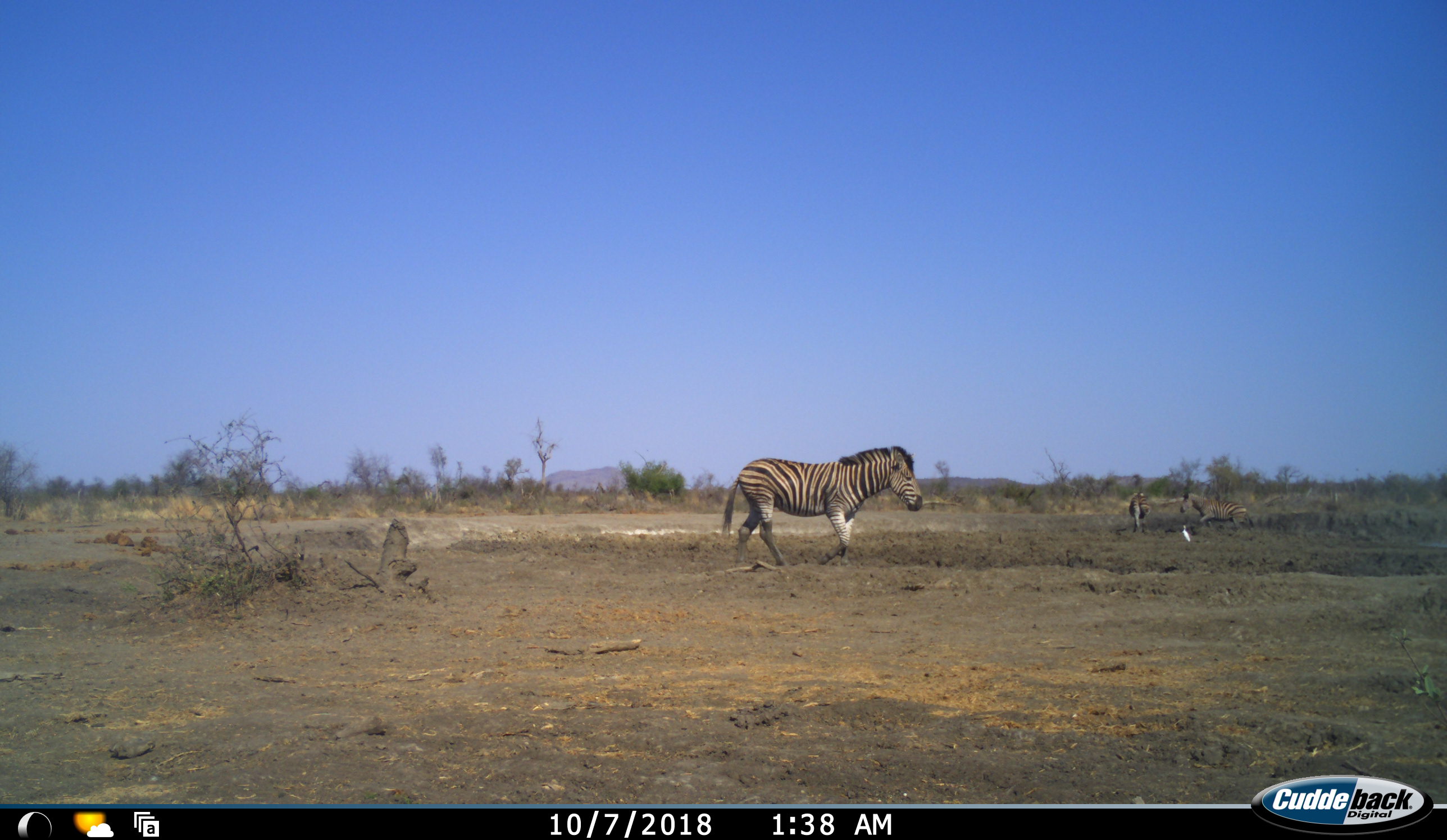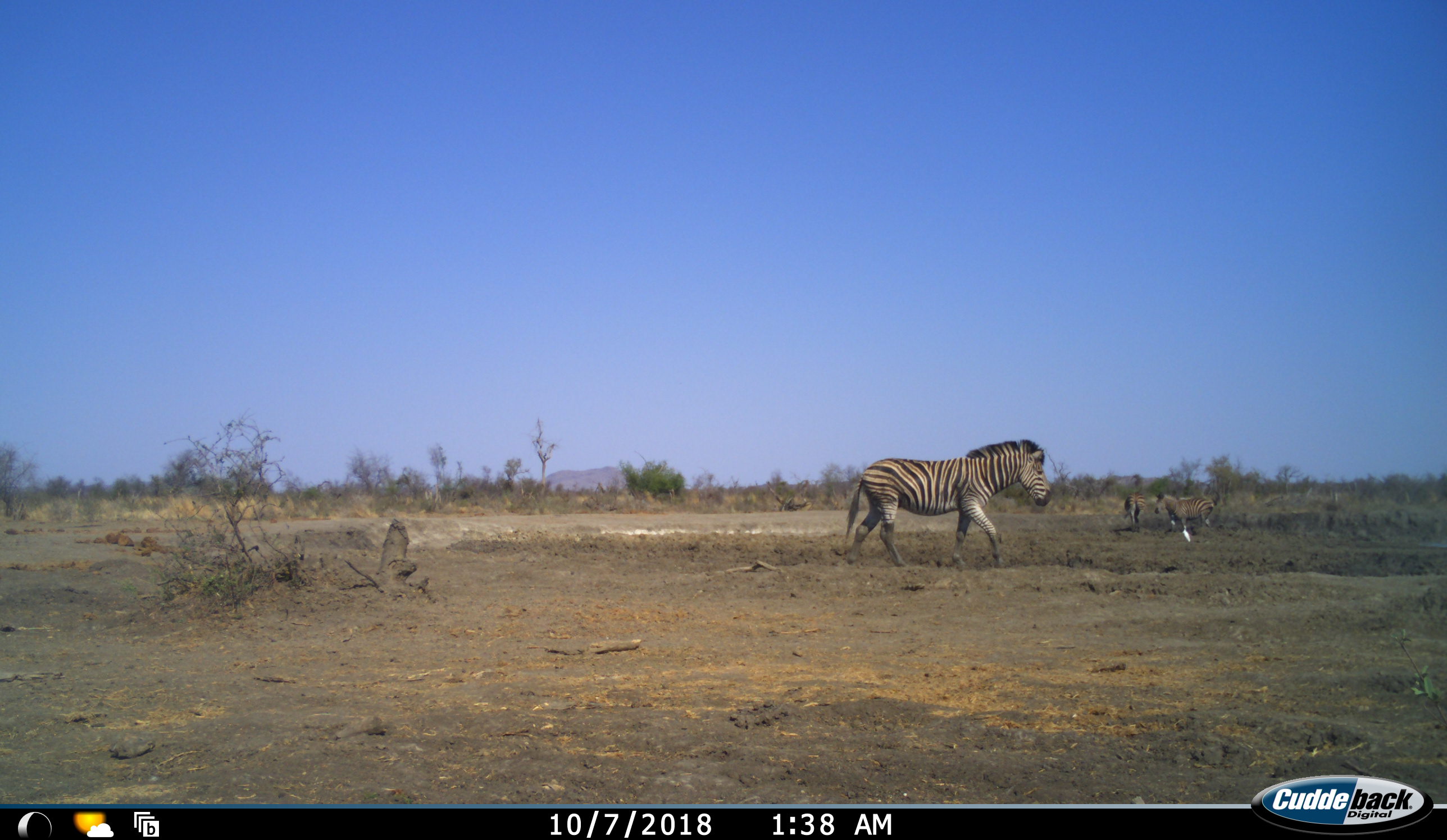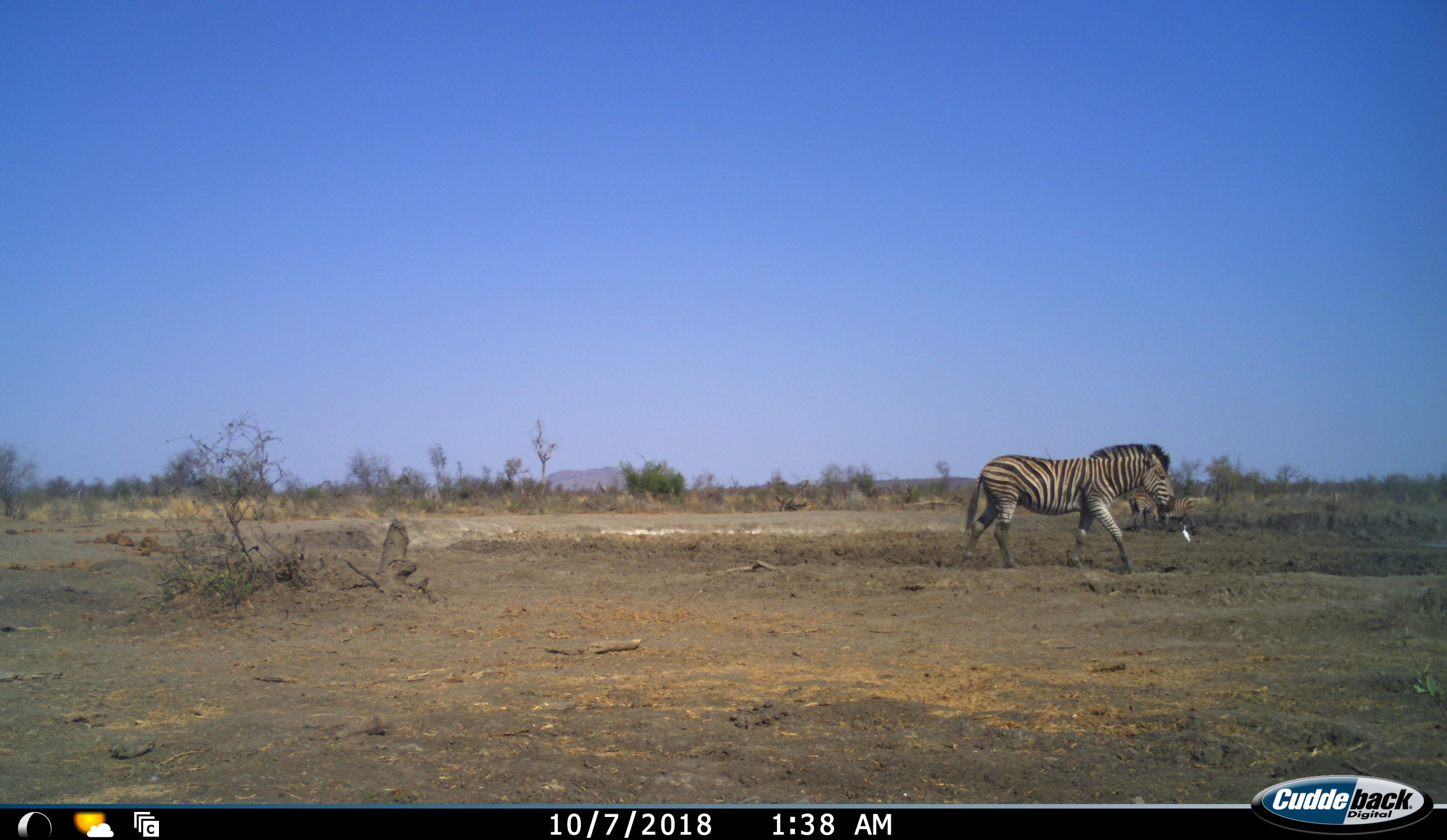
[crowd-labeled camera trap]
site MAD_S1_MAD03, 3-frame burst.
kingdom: Animalia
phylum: Chordata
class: Mammalia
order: Perissodactyla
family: Equidae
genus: Equus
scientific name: Equus quagga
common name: plains zebra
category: zebraplains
Zebraplains (plains zebra) (Equus quagga), count 3. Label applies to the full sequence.